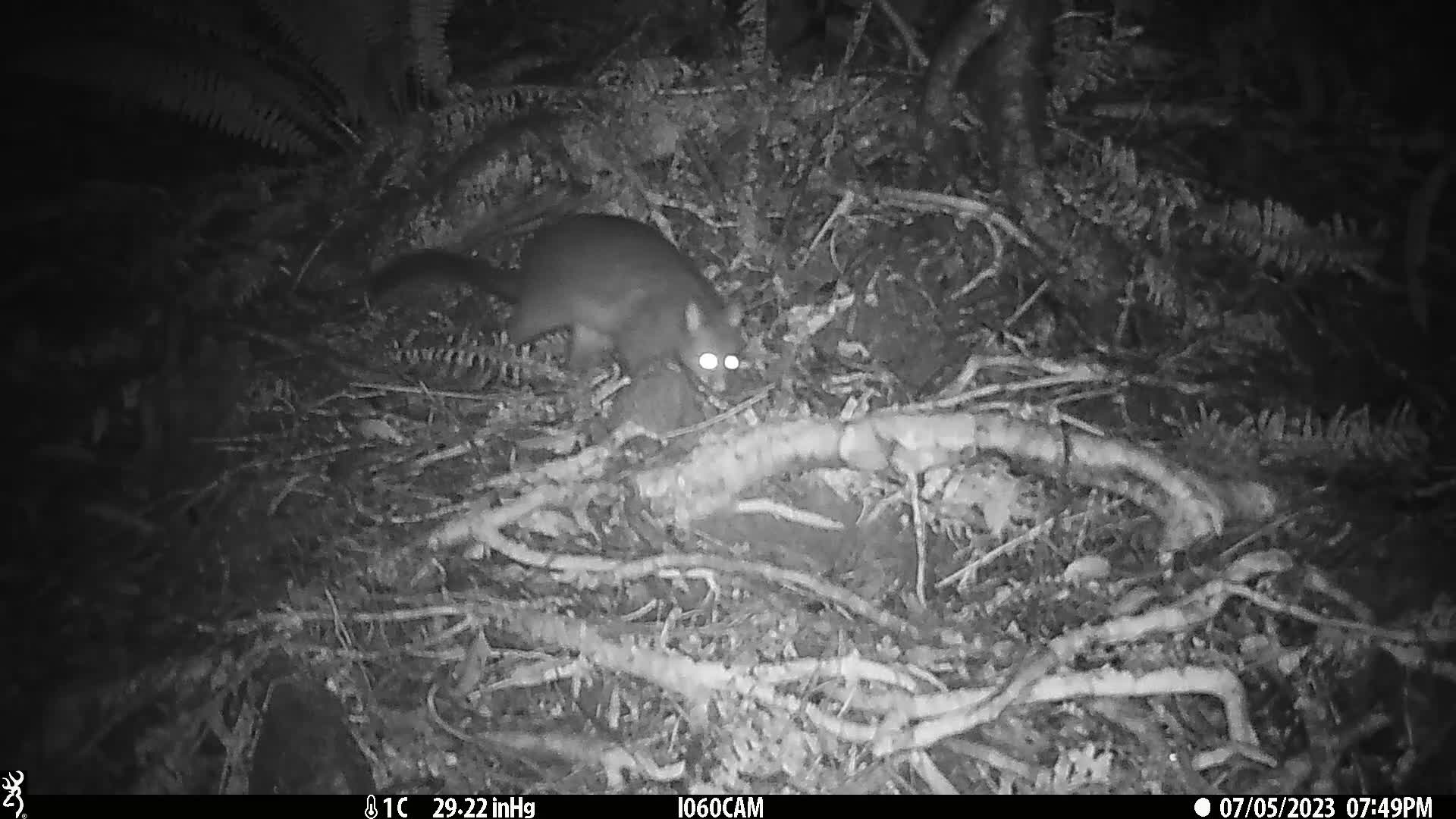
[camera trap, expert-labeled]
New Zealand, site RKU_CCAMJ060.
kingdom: Animalia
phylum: Chordata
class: Mammalia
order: Diprotodontia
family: Phalangeridae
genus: Trichosurus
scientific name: Trichosurus vulpecula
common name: common brushtail possum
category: possum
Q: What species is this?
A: Possum (common brushtail possum) (Trichosurus vulpecula).